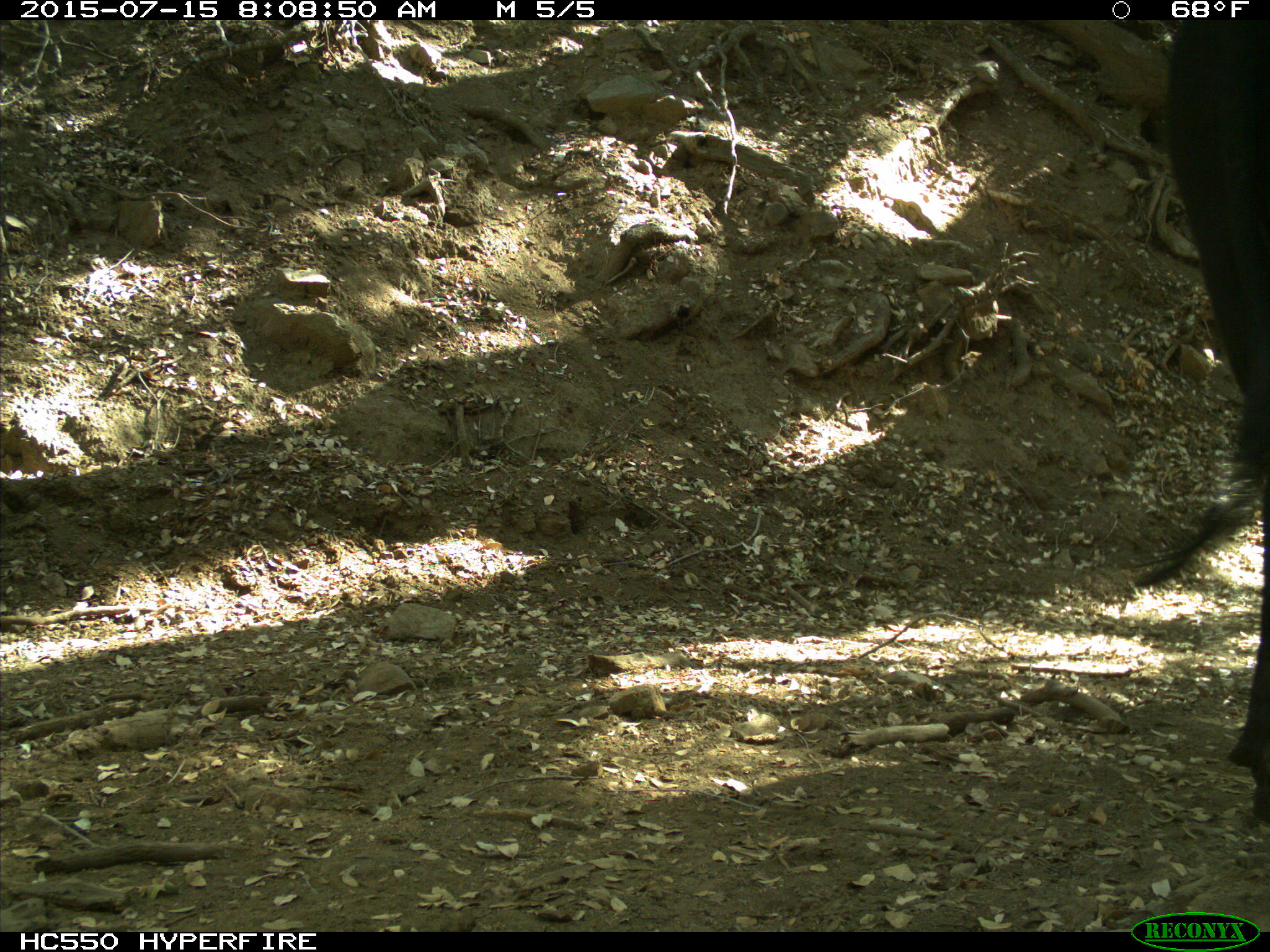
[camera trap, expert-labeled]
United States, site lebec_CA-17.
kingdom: Animalia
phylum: Chordata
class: Mammalia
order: Artiodactyla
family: Bovidae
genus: Bos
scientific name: Bos taurus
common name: domestic cow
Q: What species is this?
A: Bos taurus (domestic cow).